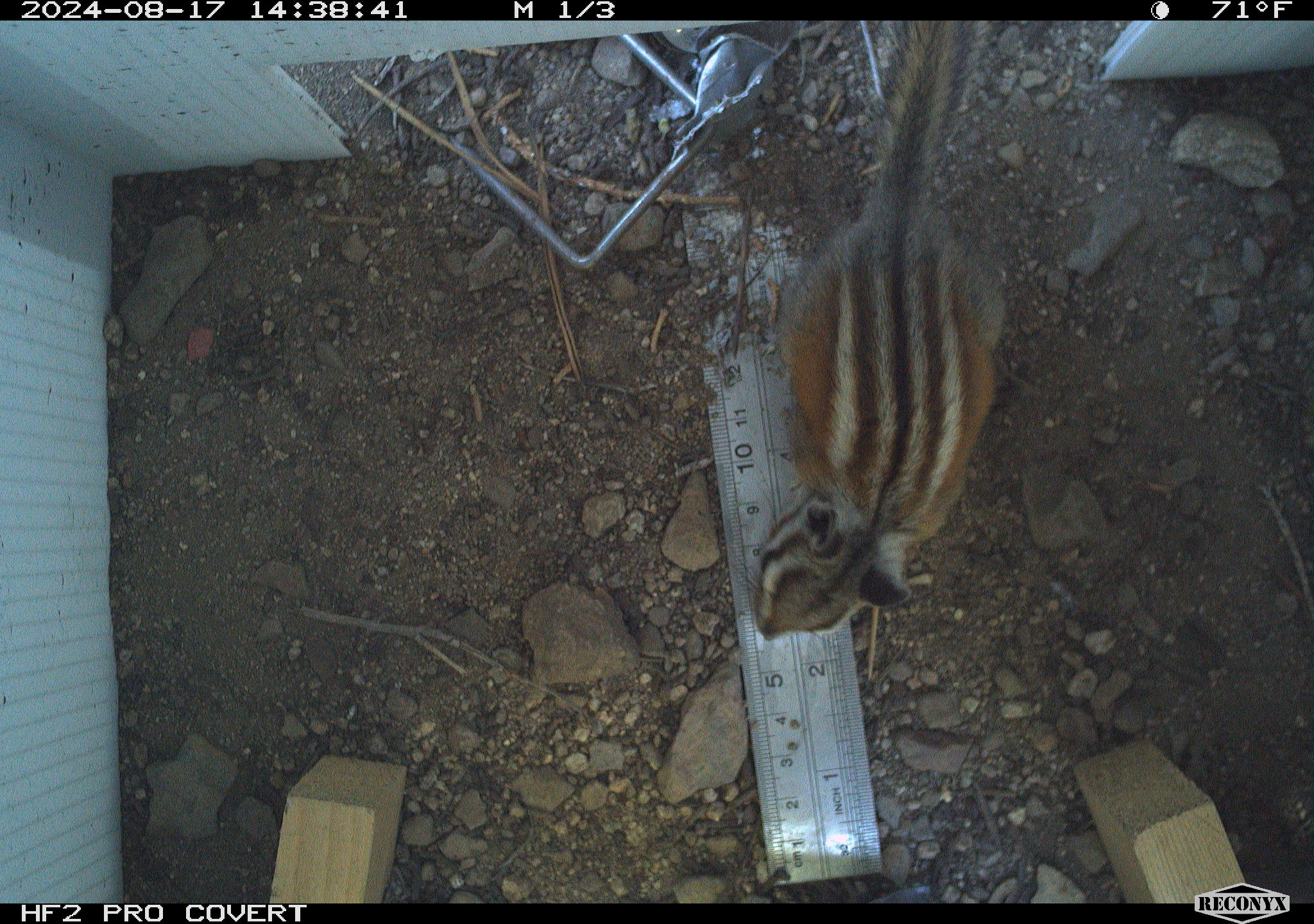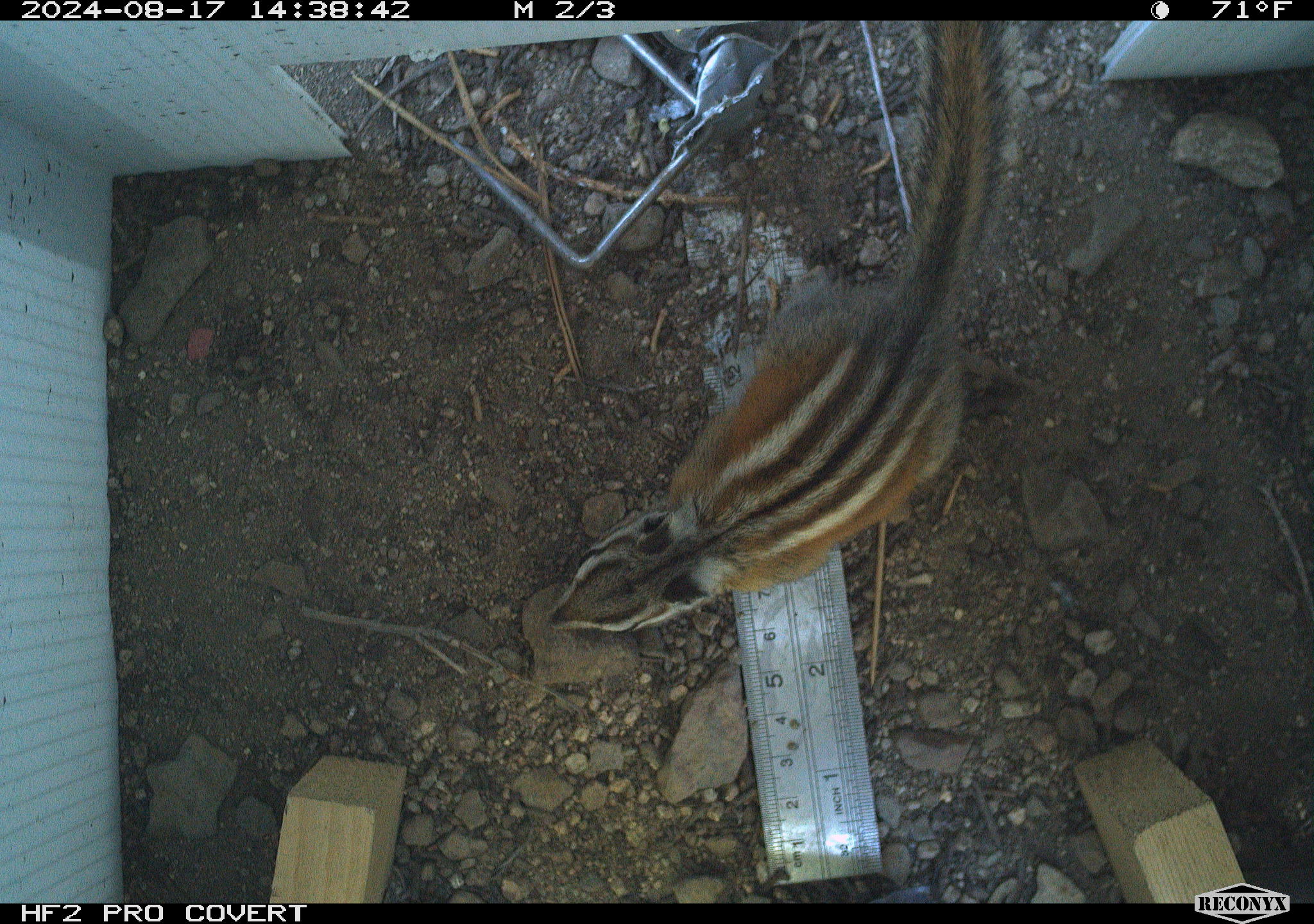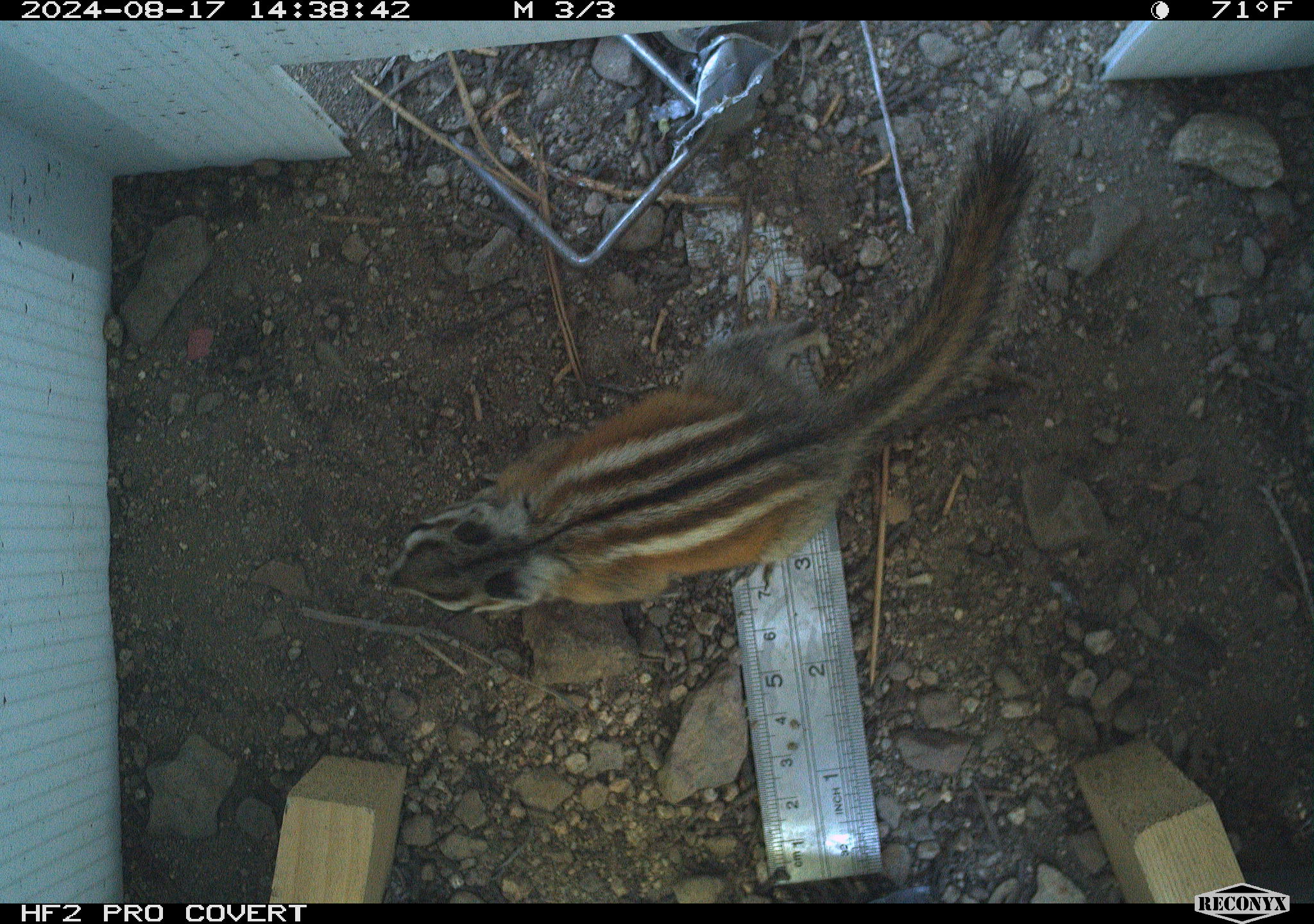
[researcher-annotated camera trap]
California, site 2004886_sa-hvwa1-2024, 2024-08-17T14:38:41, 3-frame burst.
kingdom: Animalia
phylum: Chordata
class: Mammalia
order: Rodentia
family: Sciuridae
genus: Neotamias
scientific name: Neotamias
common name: western chipmunks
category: neotamias species